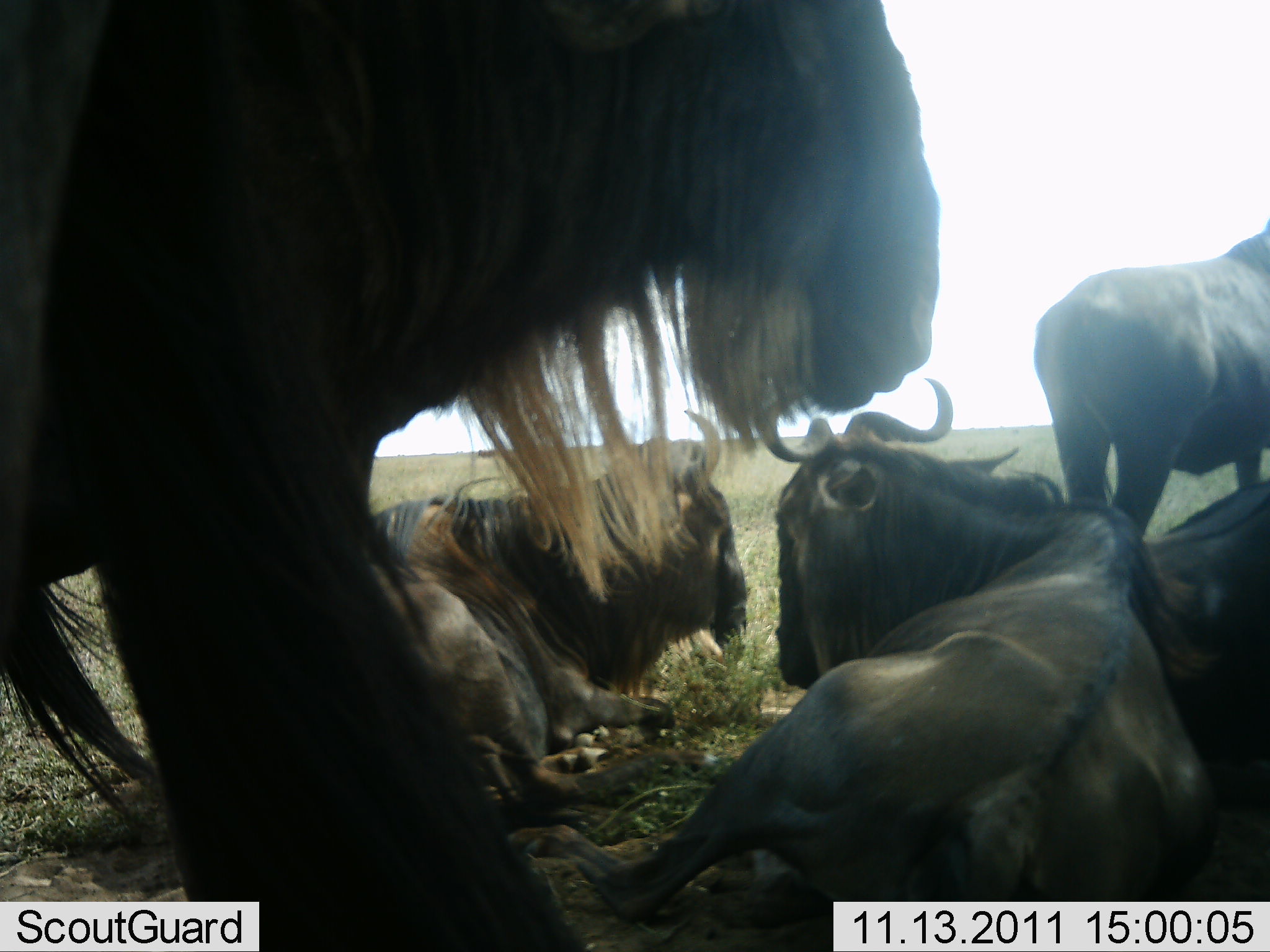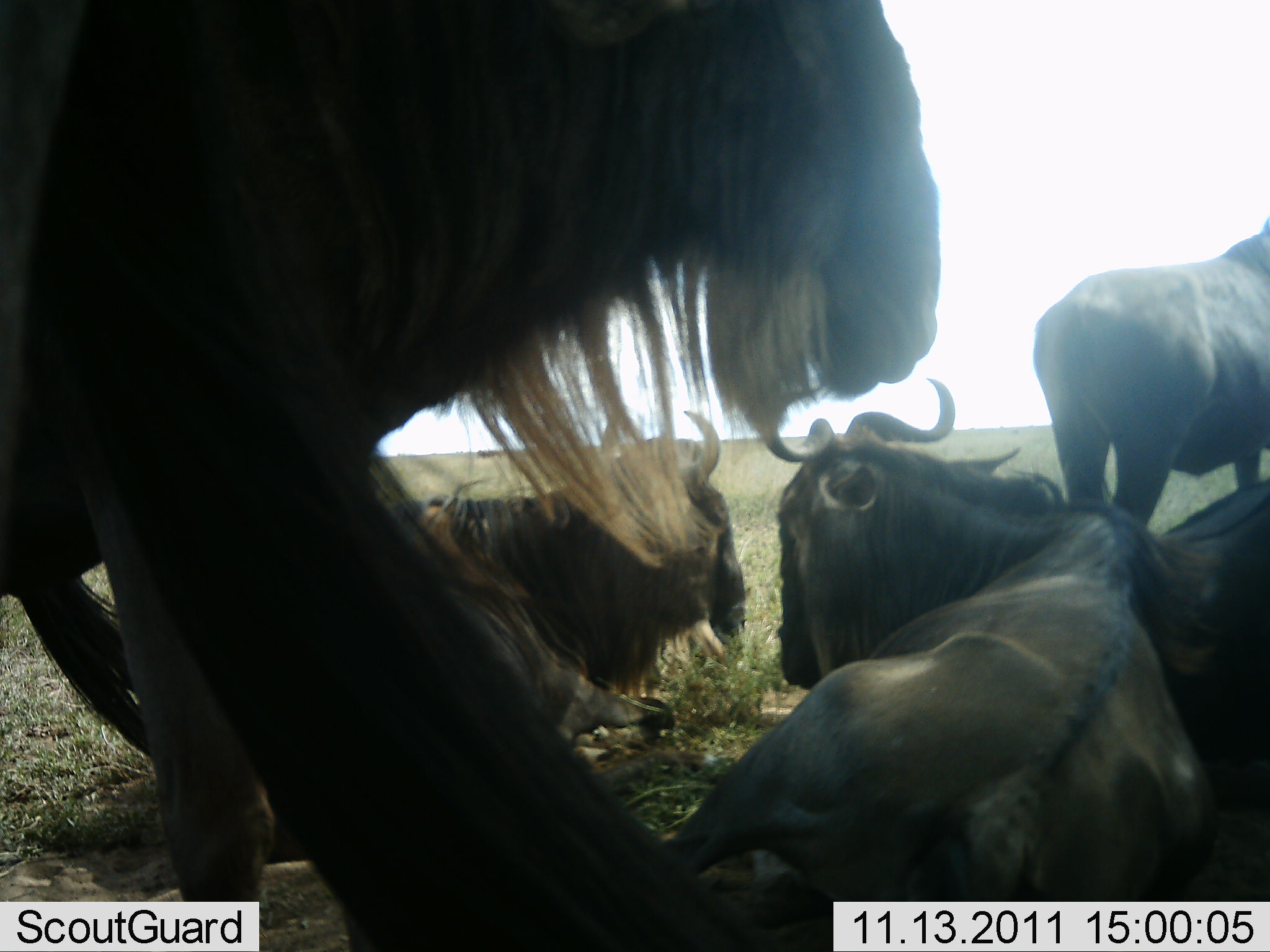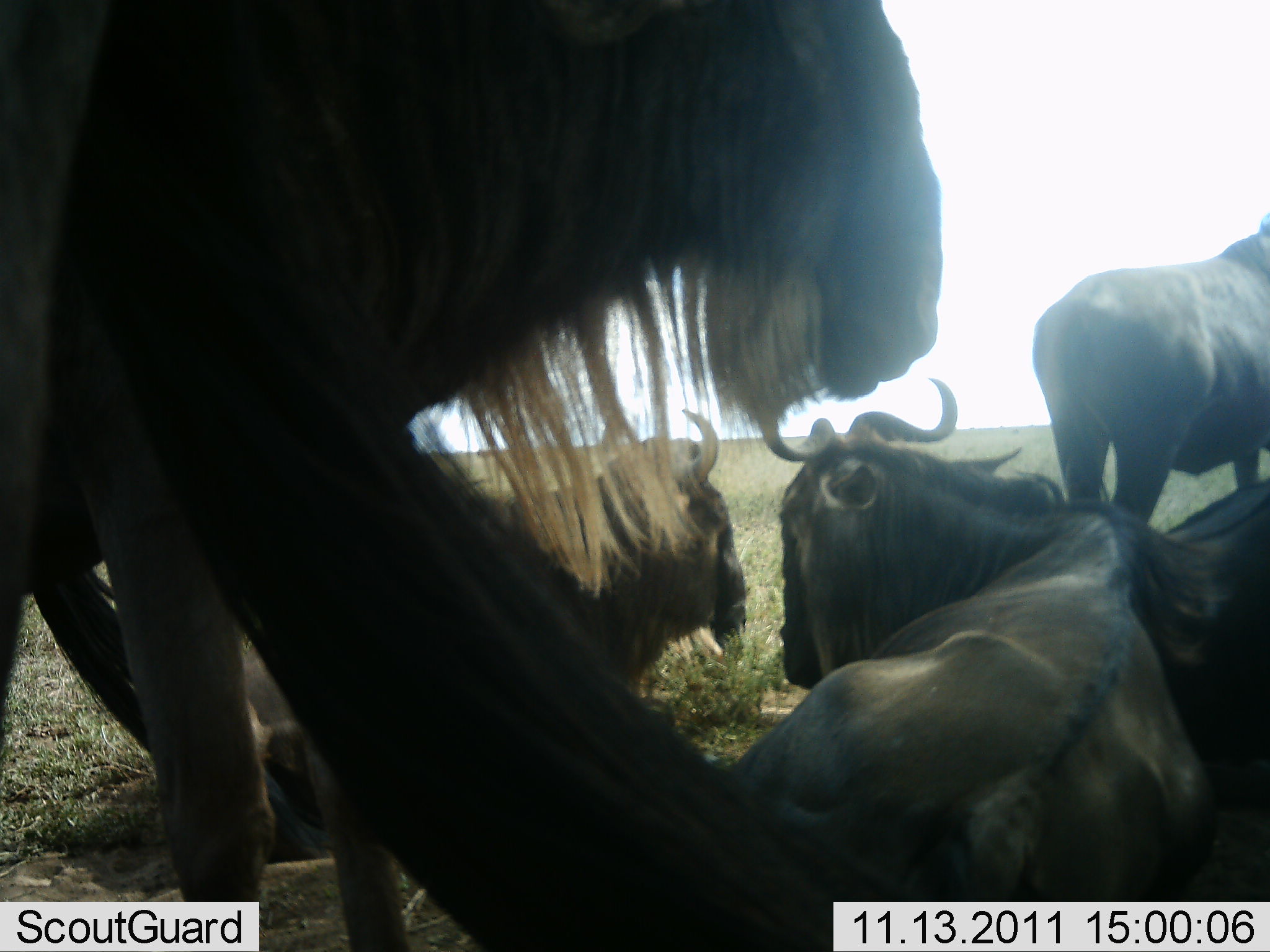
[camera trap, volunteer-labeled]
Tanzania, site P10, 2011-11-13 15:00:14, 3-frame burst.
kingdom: Animalia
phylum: Chordata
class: Mammalia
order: Artiodactyla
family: Bovidae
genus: Connochaetes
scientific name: Connochaetes taurinus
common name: blue wildebeest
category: wildebeest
Wildebeest (blue wildebeest) (Connochaetes taurinus), count 5. Behavior (volunteer vote fractions): standing 50%, resting 100%, moving 6%, interacting 6%. Young present (vote fraction): 0%. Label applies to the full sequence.